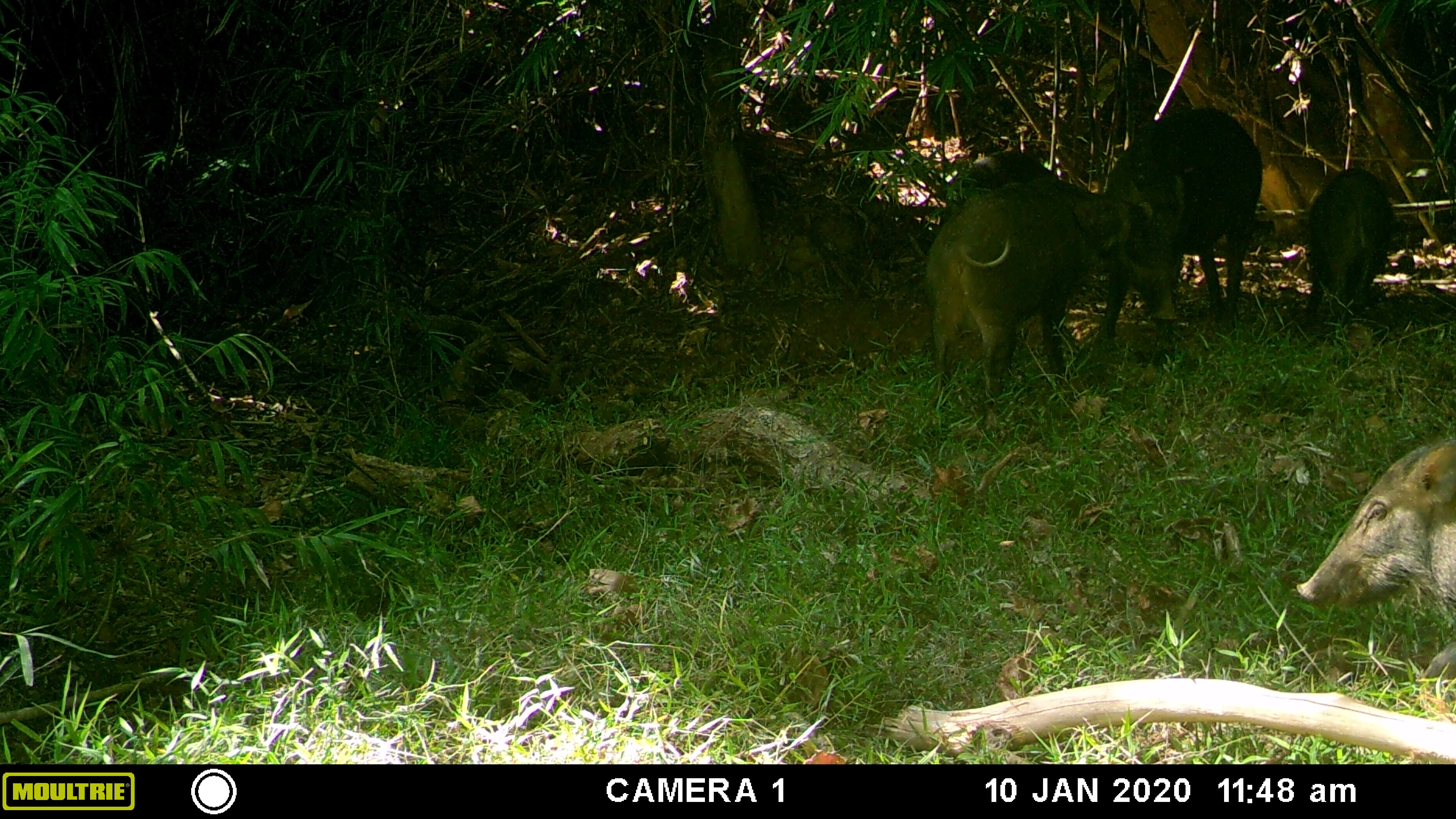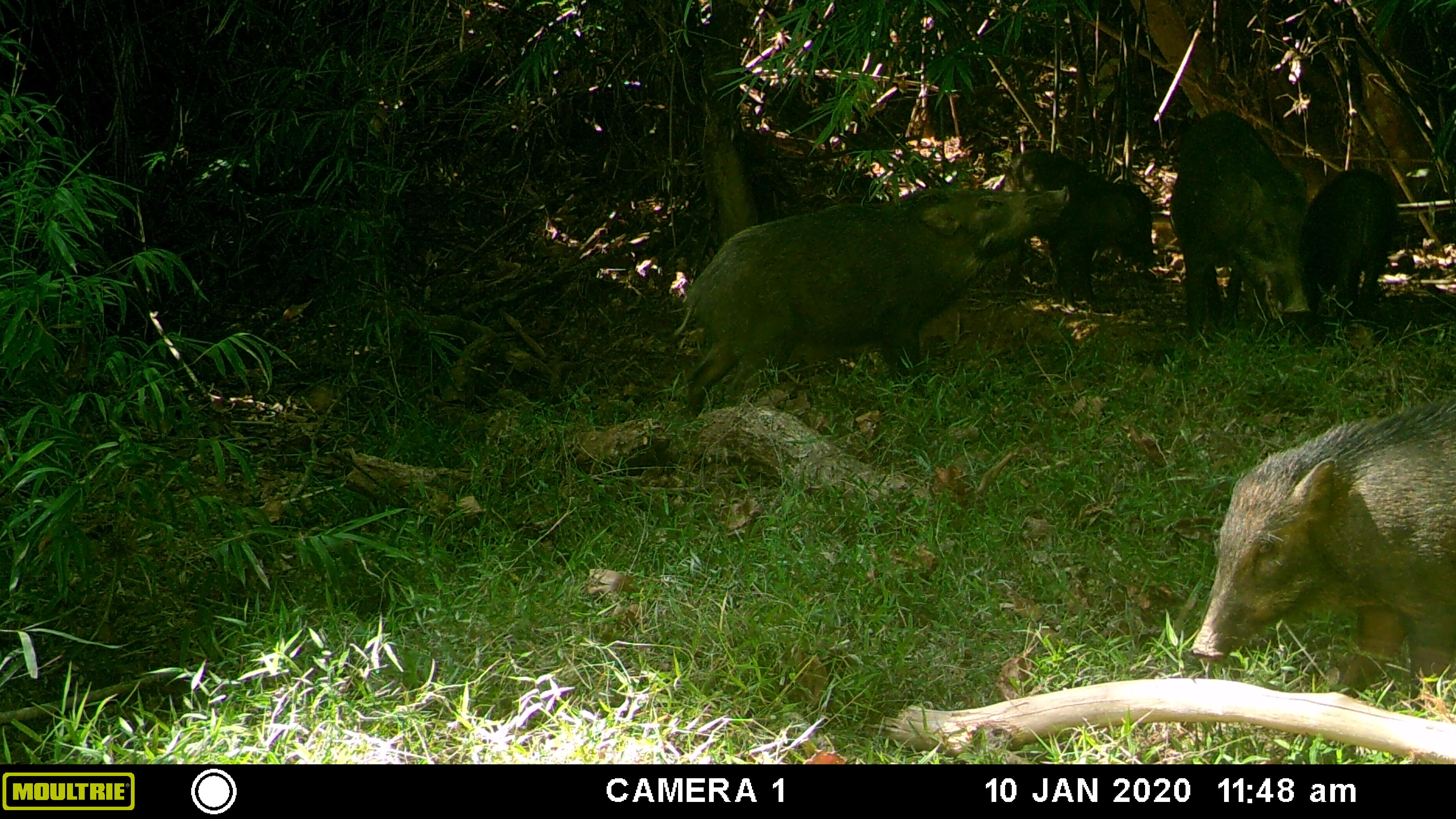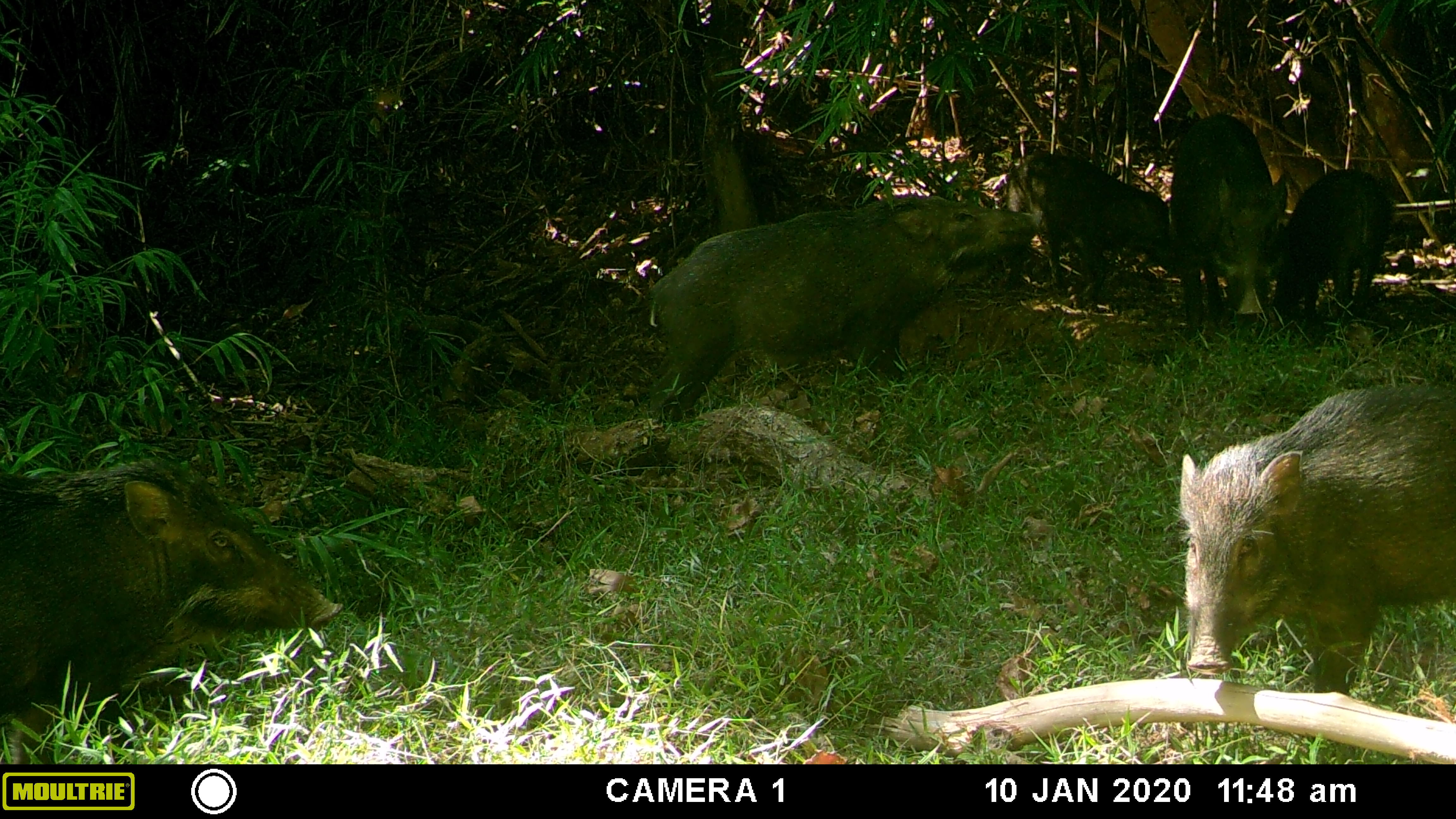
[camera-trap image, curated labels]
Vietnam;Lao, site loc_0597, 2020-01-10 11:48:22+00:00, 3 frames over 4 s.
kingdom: Animalia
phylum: Chordata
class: Mammalia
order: Artiodactyla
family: Suidae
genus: Sus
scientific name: Sus scrofa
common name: eurasian wild pig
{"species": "eurasian wild pig (Sus scrofa)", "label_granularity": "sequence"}